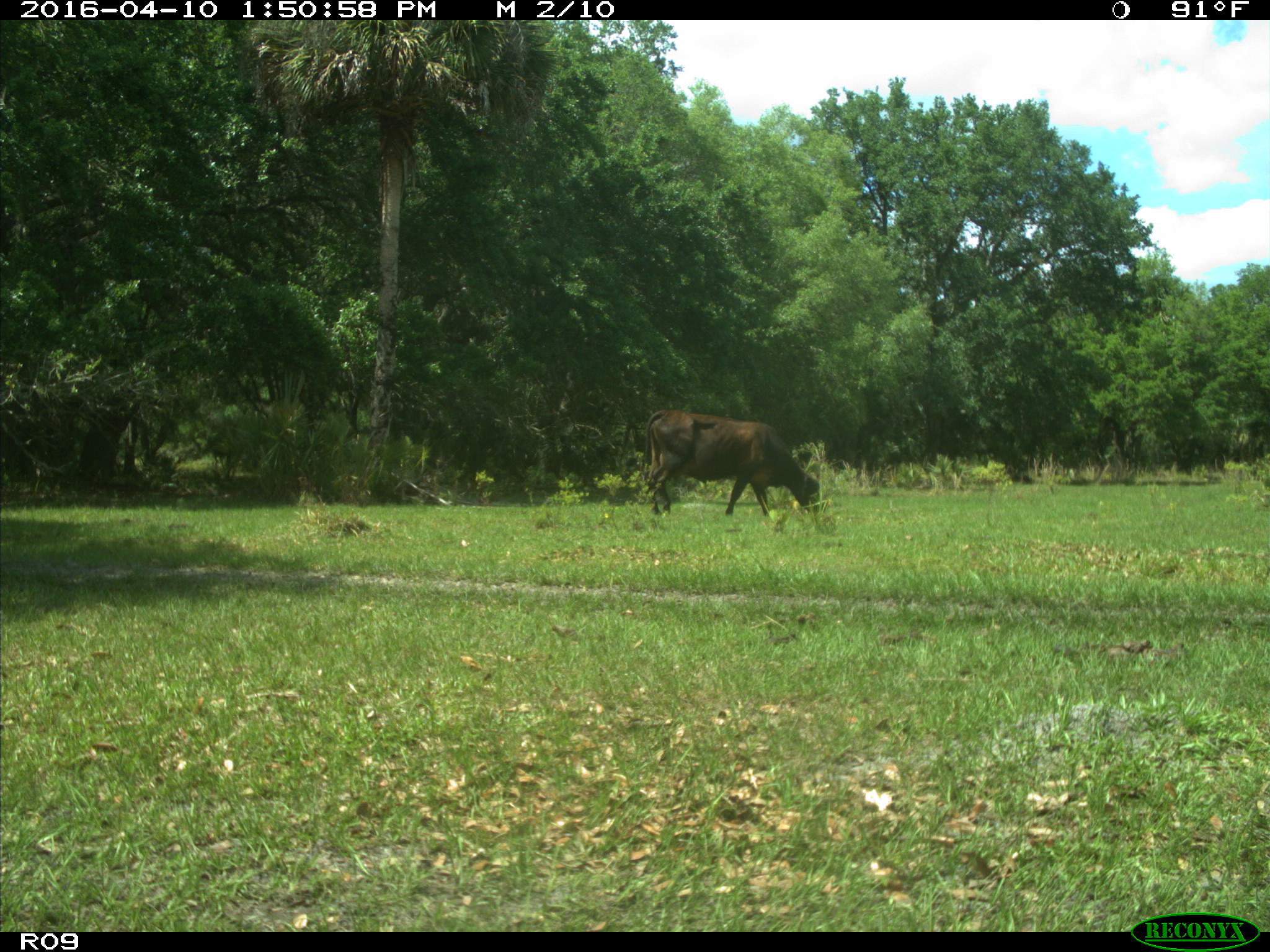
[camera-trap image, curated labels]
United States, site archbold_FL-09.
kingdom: Animalia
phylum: Chordata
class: Mammalia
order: Artiodactyla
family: Bovidae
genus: Bos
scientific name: Bos taurus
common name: domestic cow